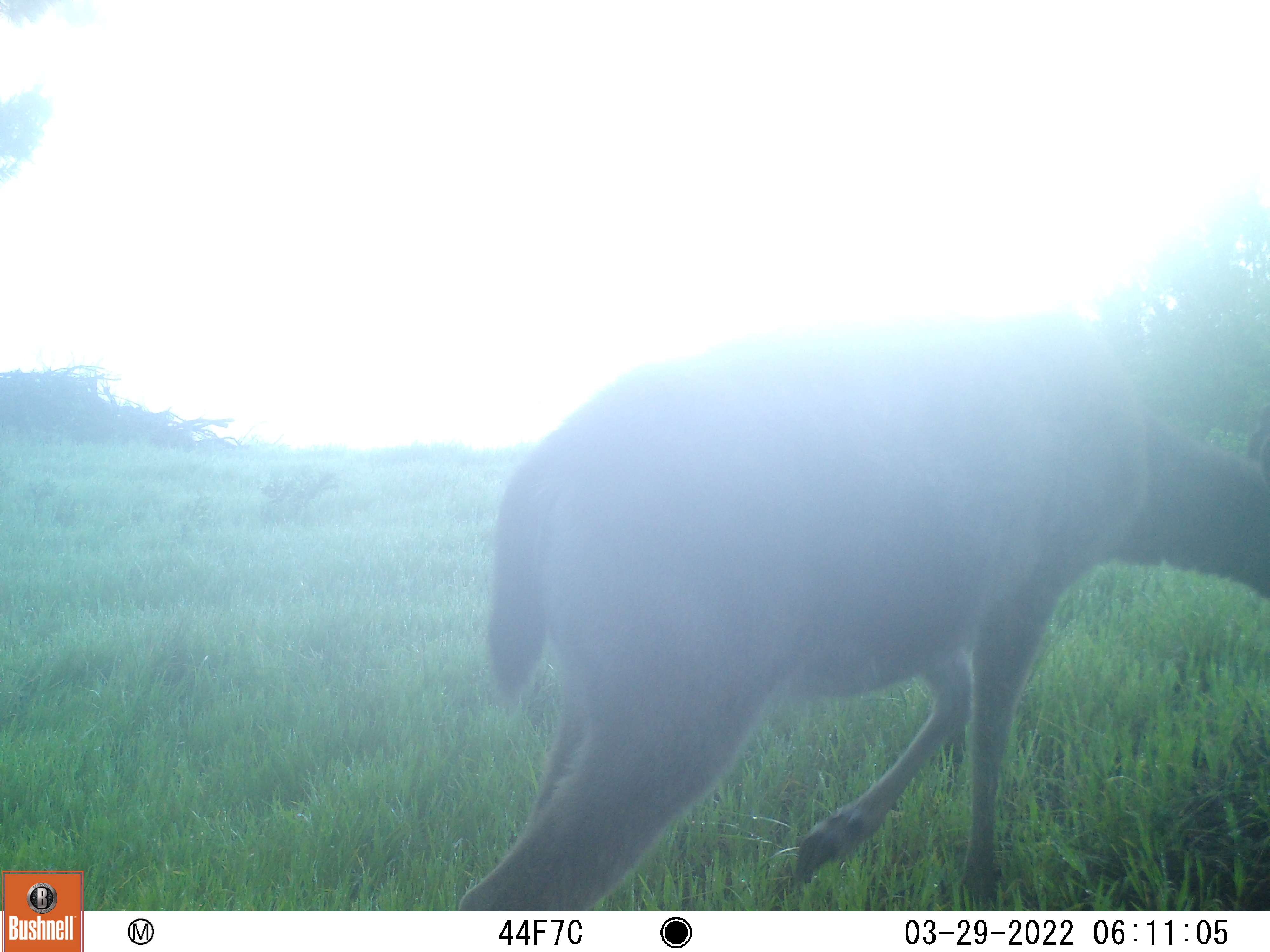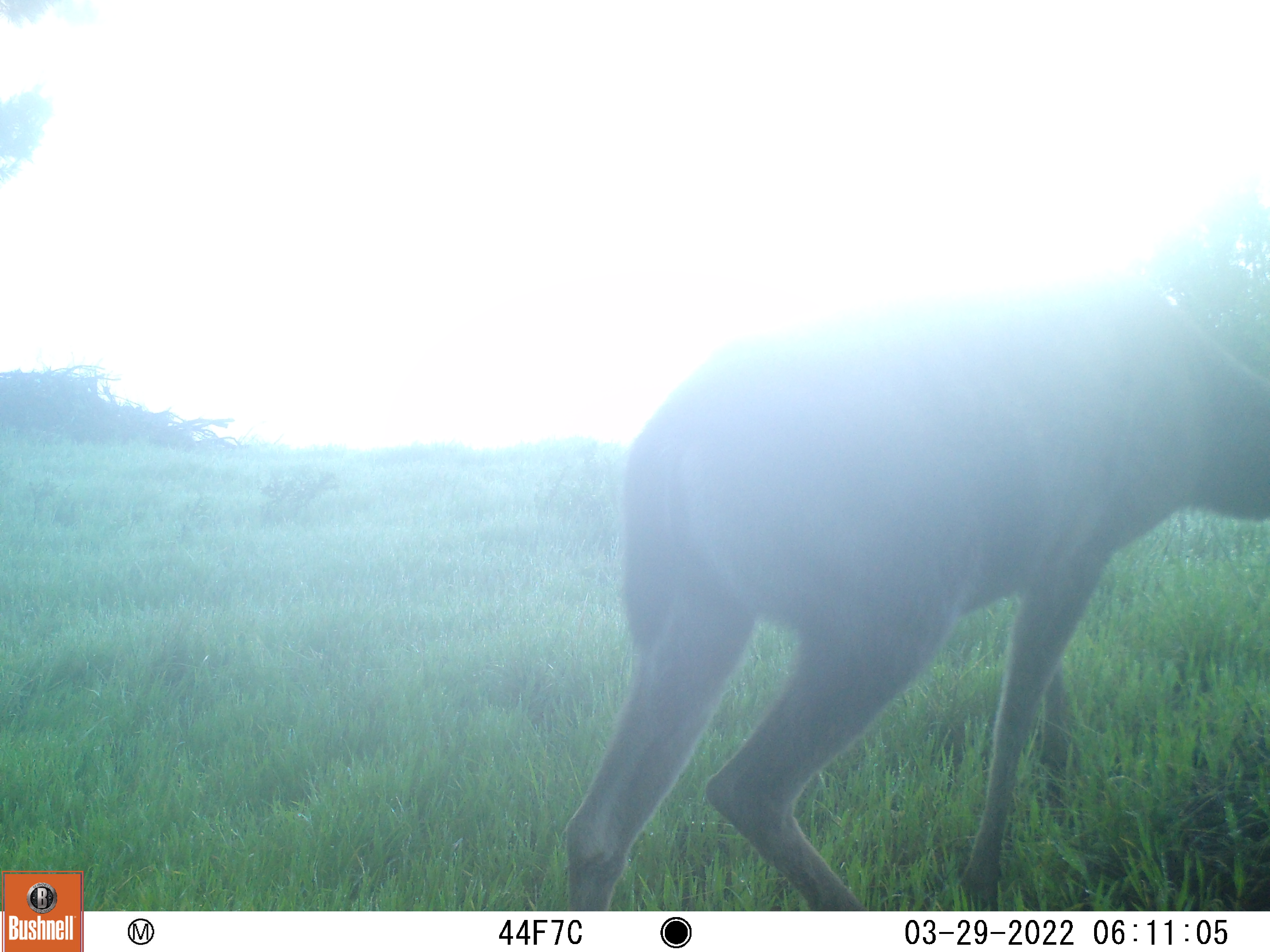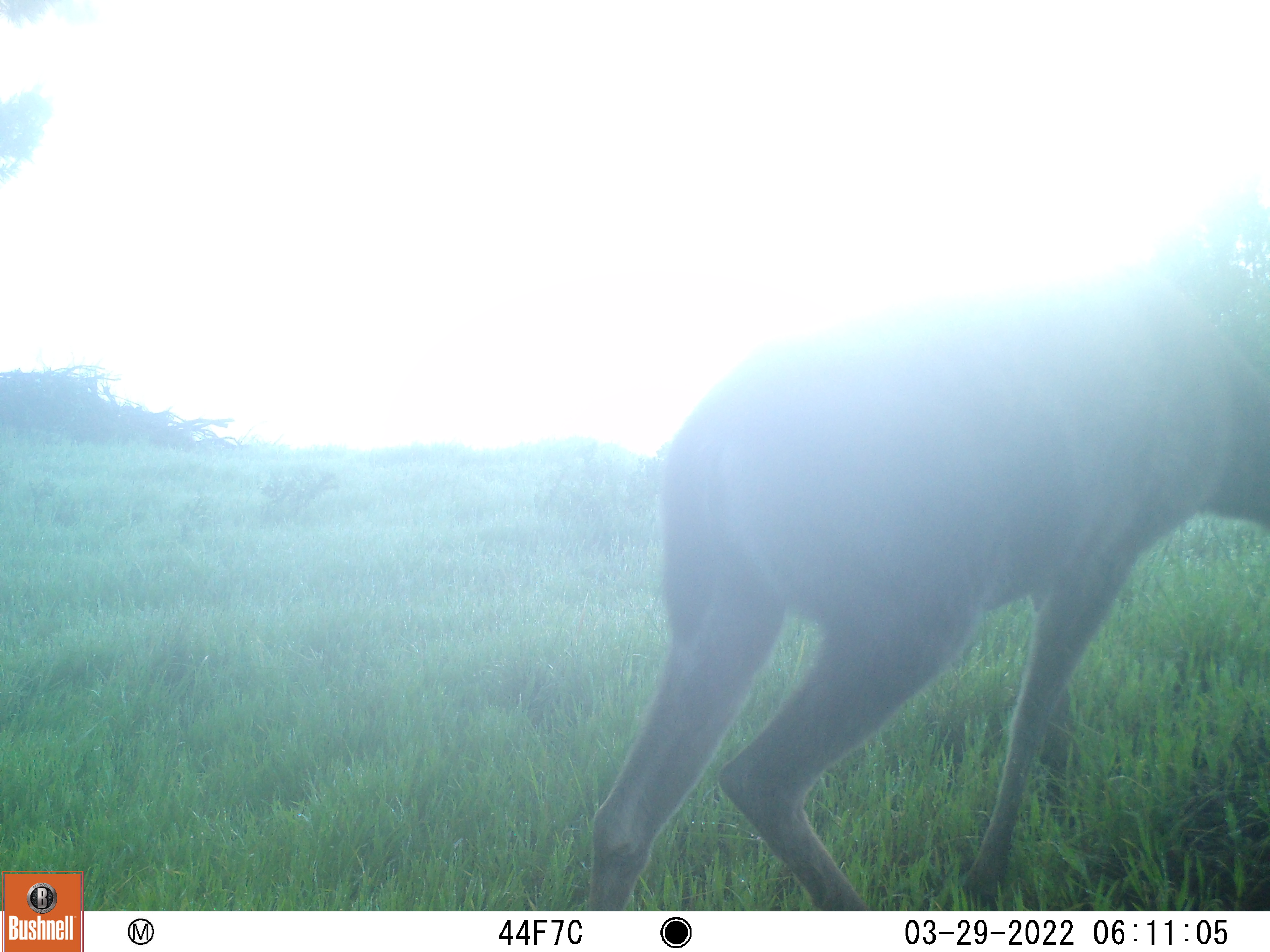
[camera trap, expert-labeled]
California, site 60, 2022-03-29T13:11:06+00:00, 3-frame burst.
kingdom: Animalia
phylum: Chordata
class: Mammalia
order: Artiodactyla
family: Cervidae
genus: Odocoileus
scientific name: Odocoileus hemionus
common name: mule deer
Mule deer (Odocoileus hemionus).